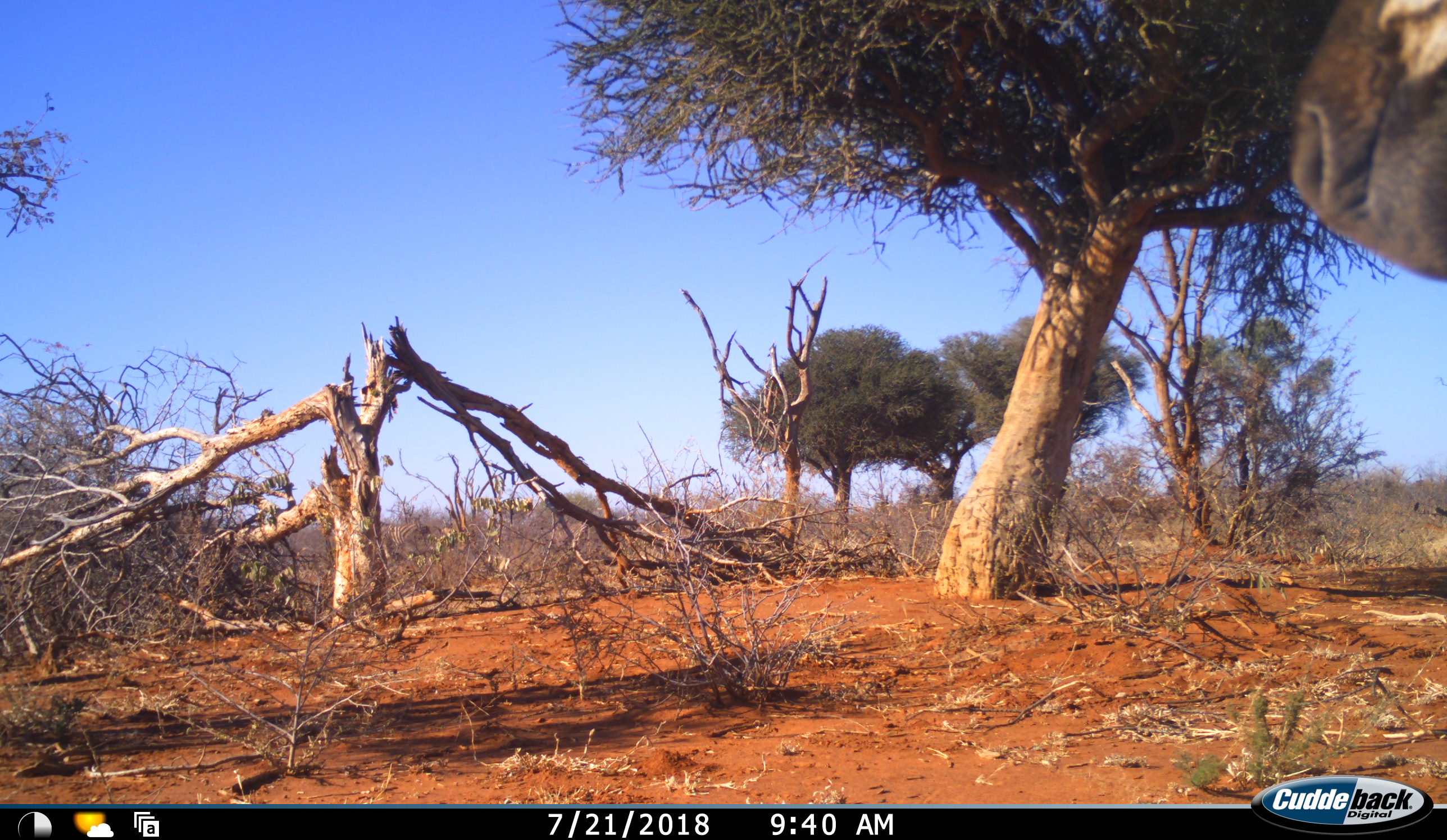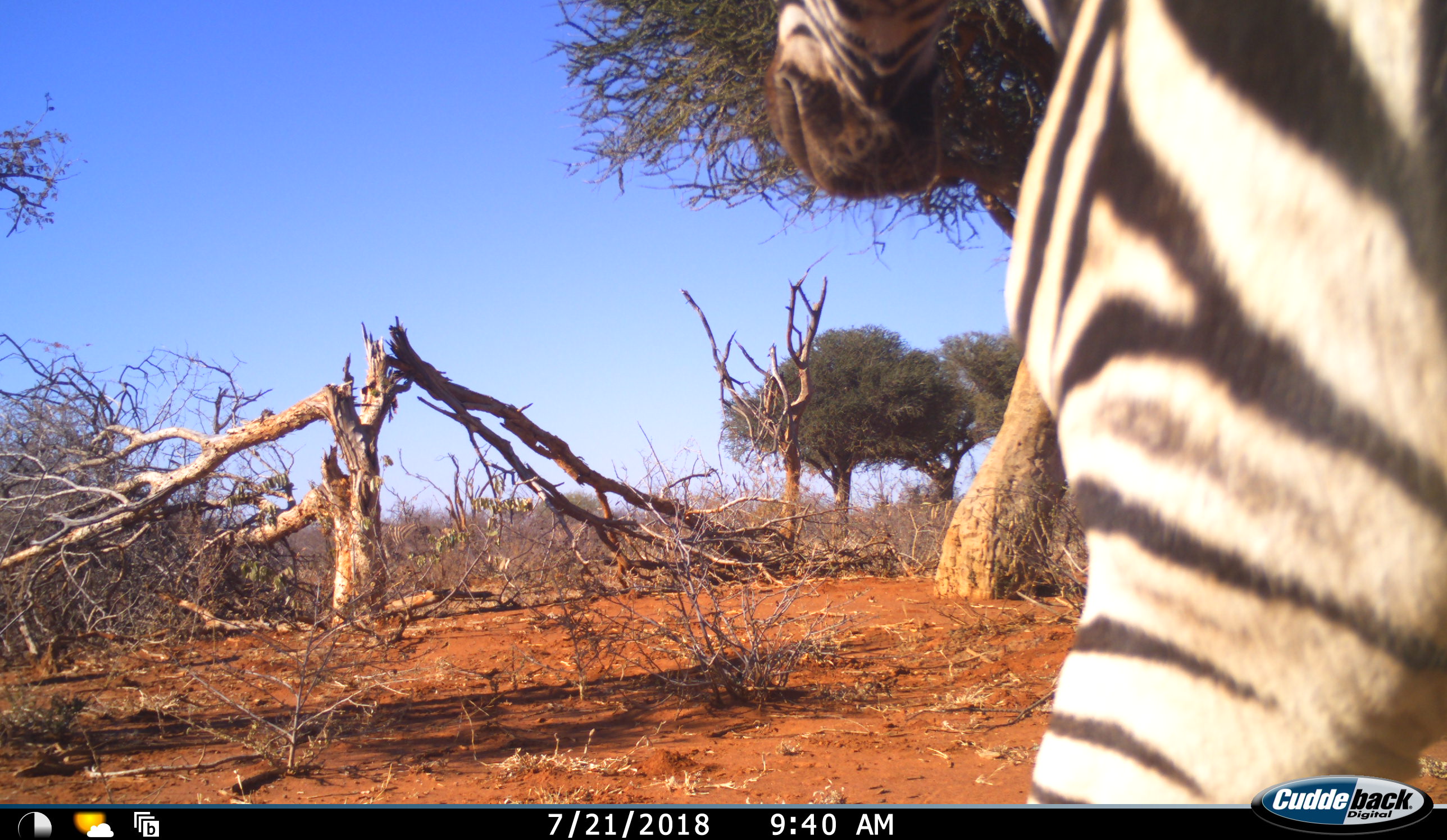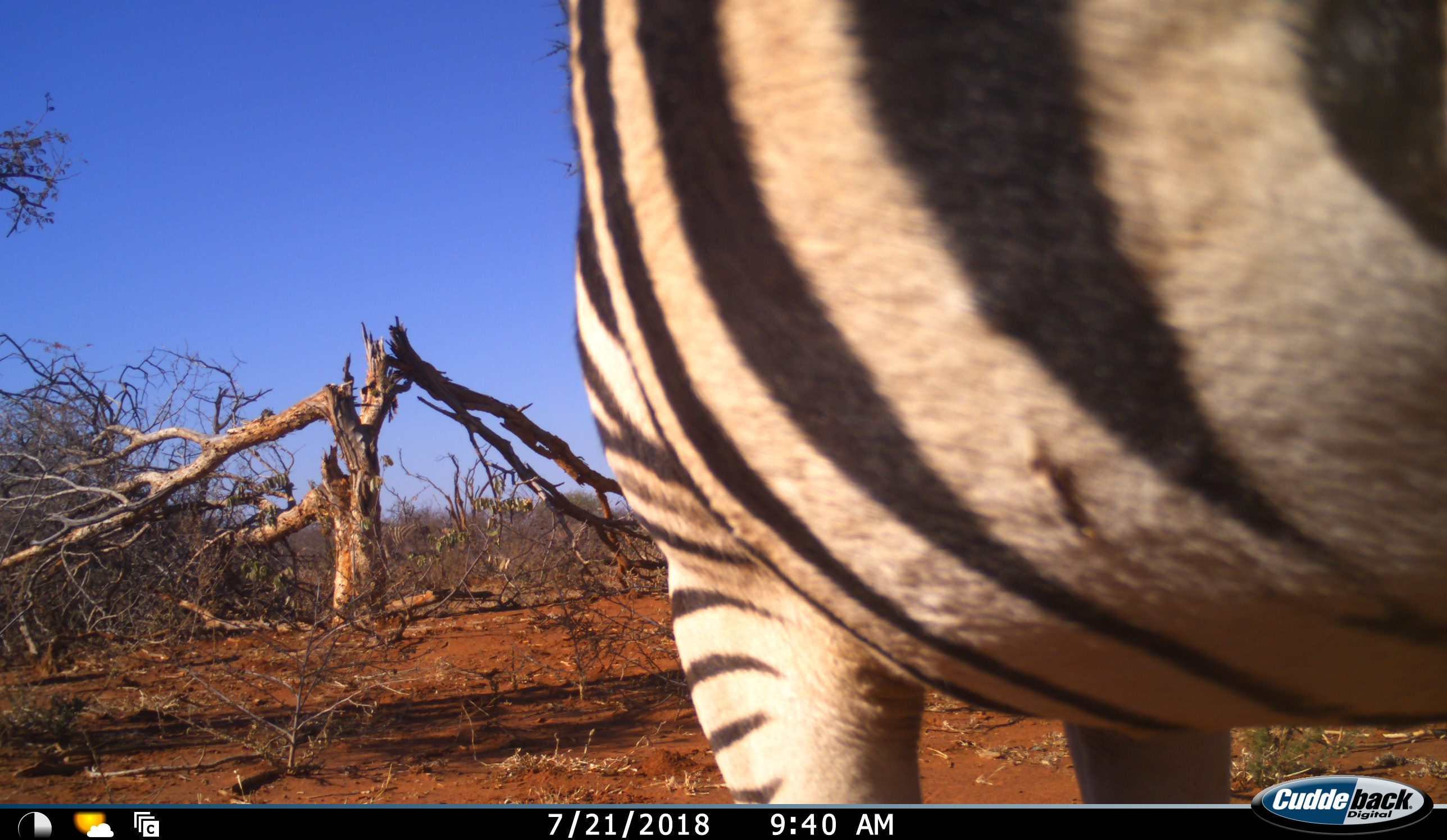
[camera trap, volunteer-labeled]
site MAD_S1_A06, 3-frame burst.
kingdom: Animalia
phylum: Chordata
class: Mammalia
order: Perissodactyla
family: Equidae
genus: Equus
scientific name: Equus quagga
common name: plains zebra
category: zebraplains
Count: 1.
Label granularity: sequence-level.